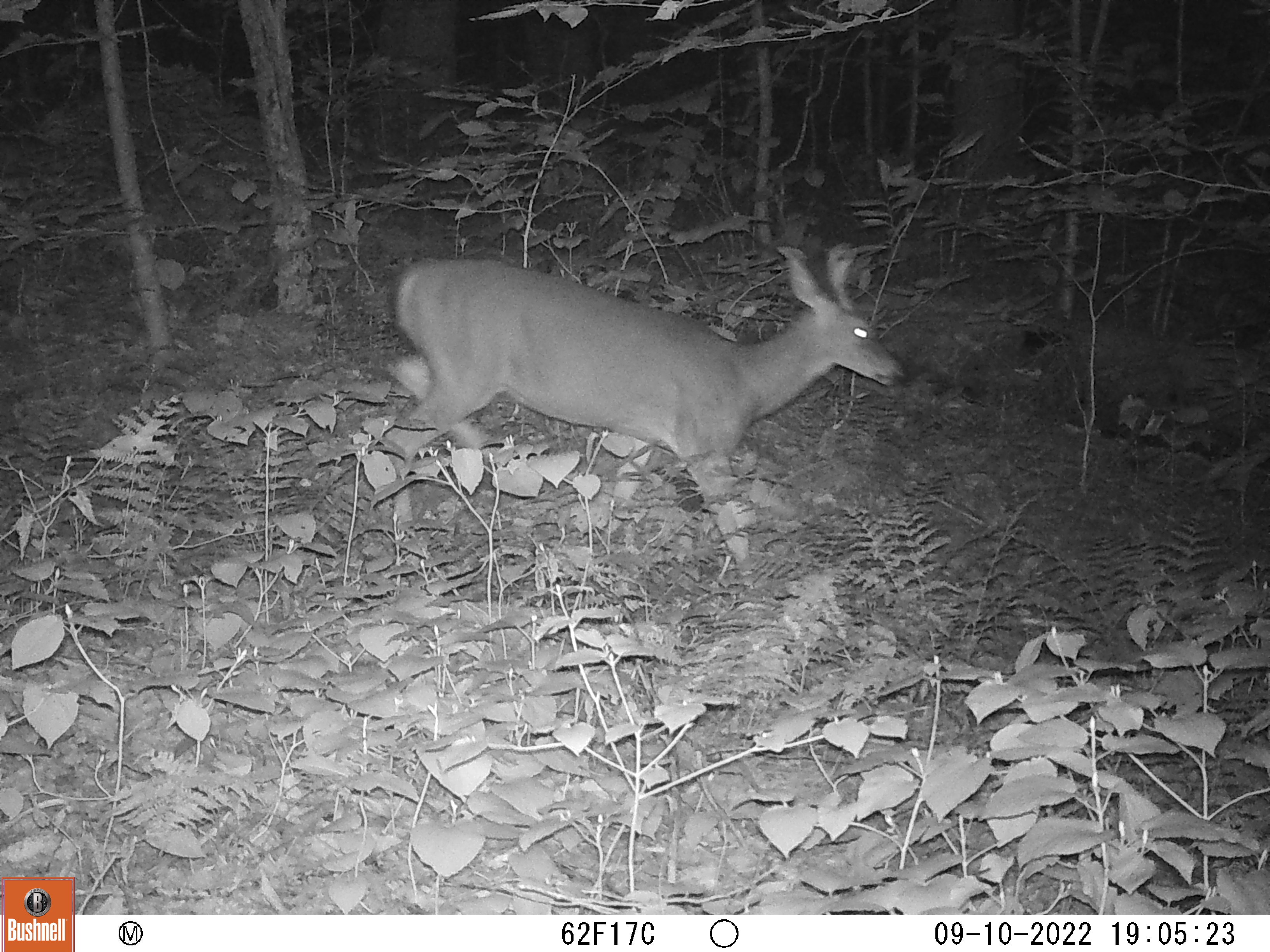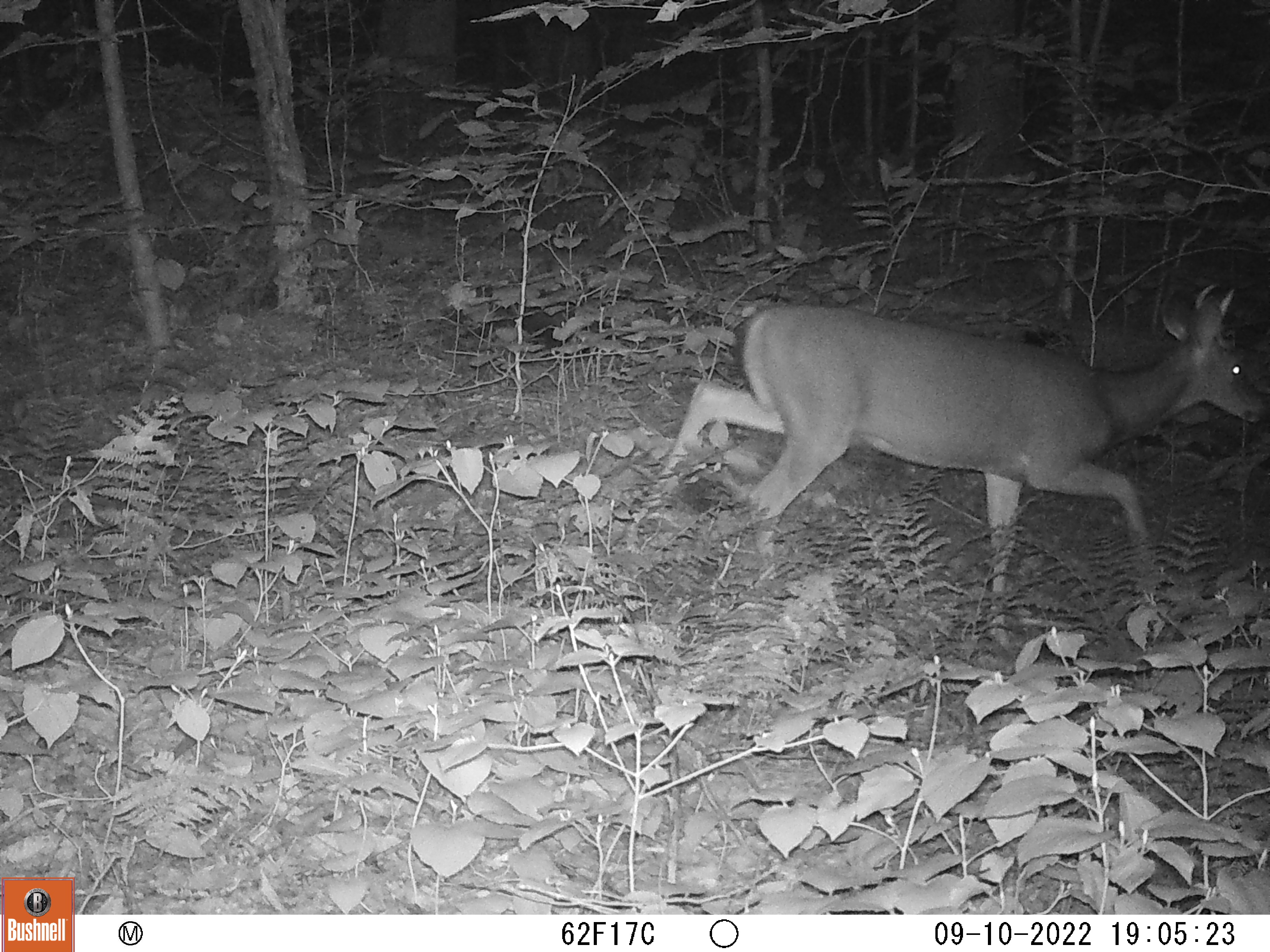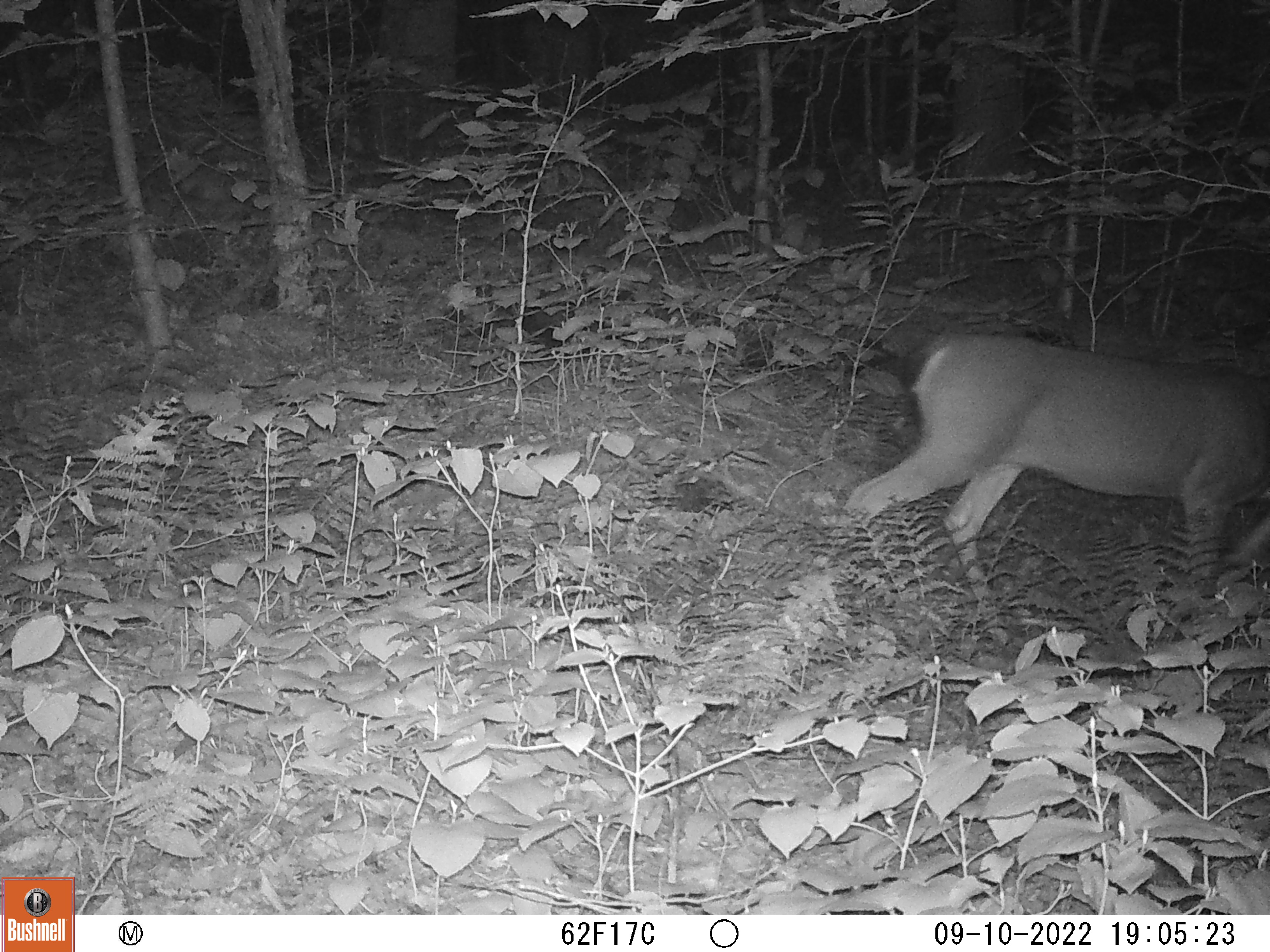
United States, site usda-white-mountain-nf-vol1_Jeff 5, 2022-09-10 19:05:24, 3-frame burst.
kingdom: Animalia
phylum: Chordata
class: Mammalia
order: Artiodactyla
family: Cervidae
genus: Odocoileus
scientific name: Odocoileus virginianus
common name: white-tailed deer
White-tailed deer (Odocoileus virginianus).